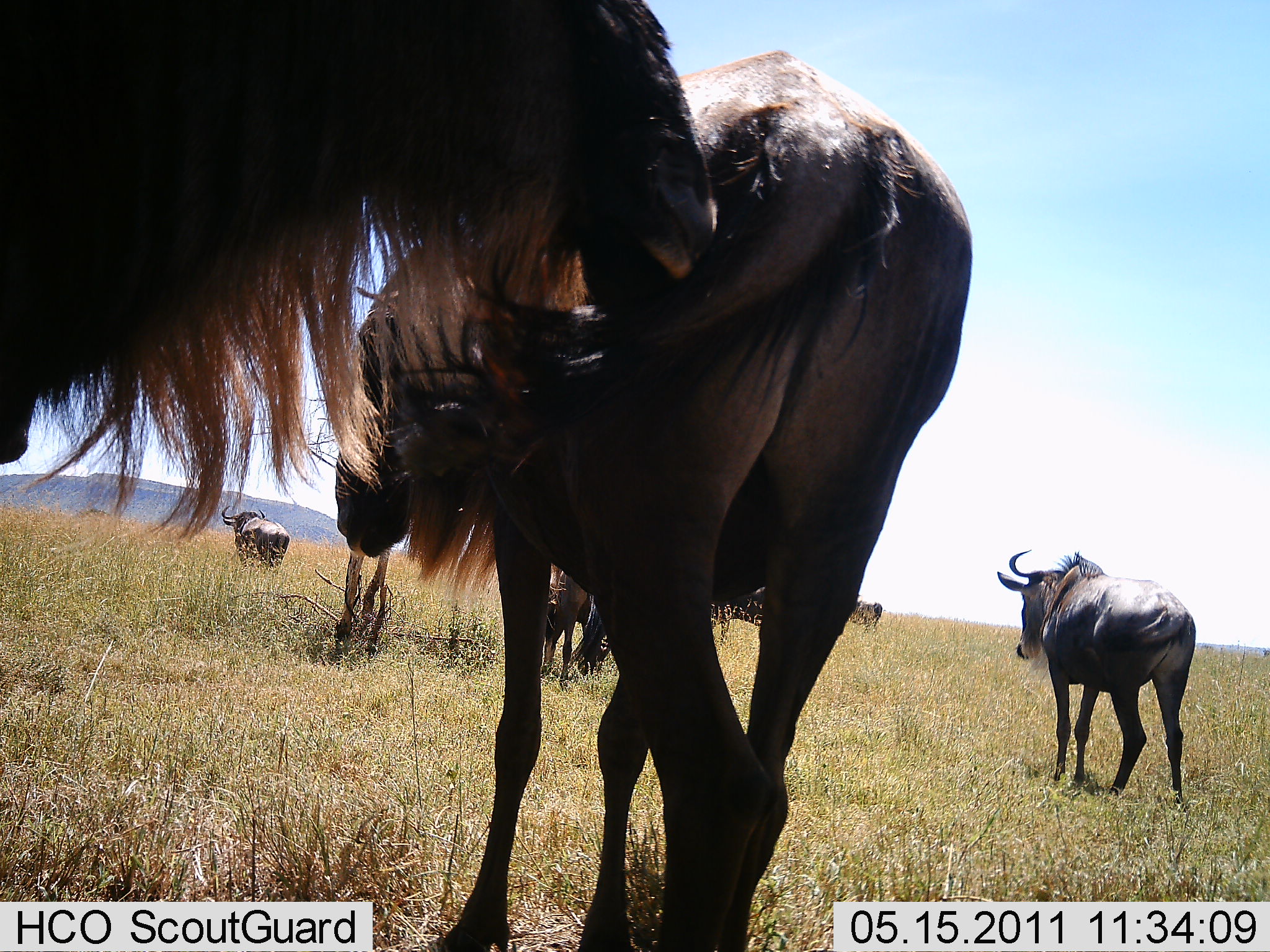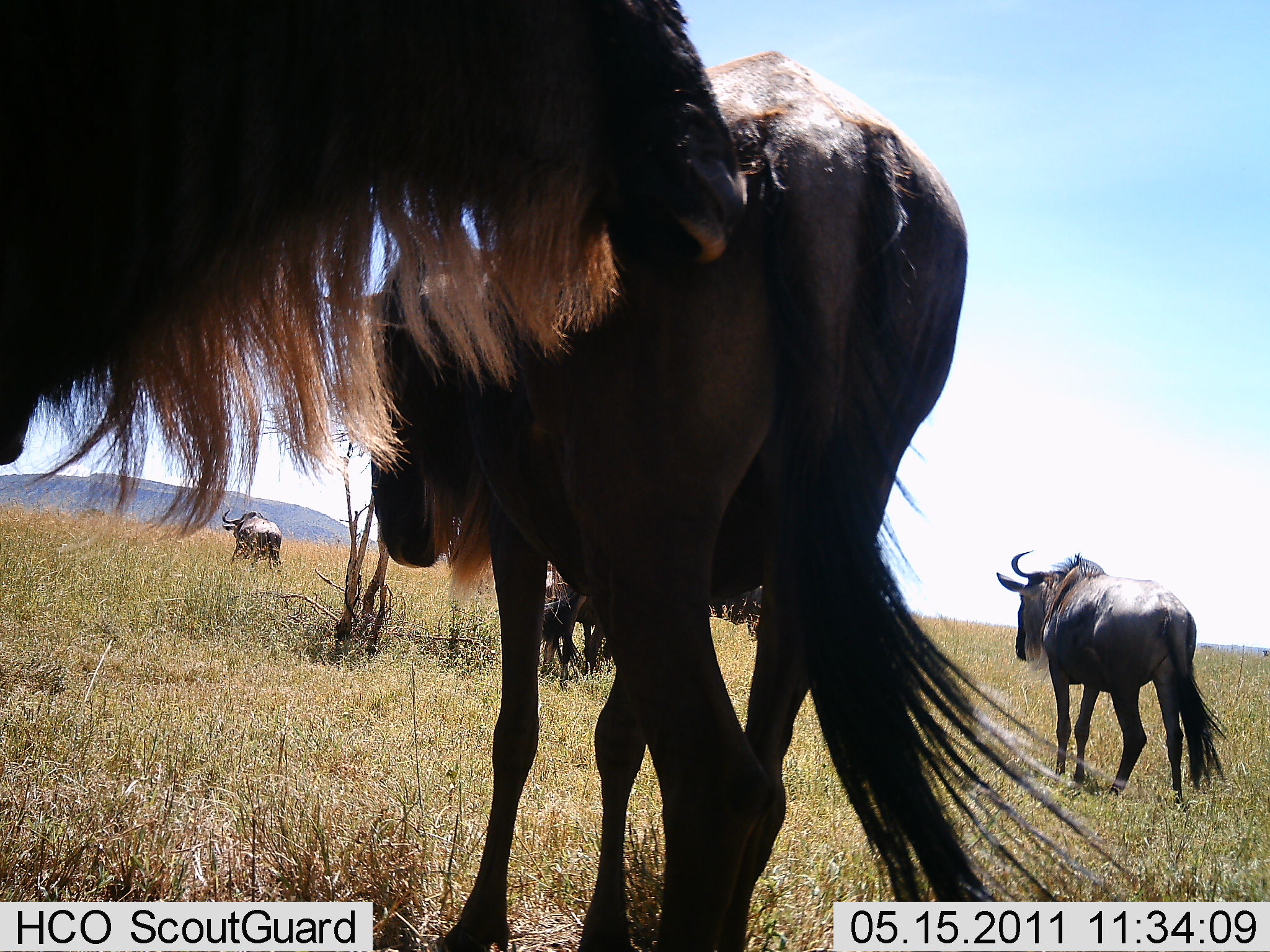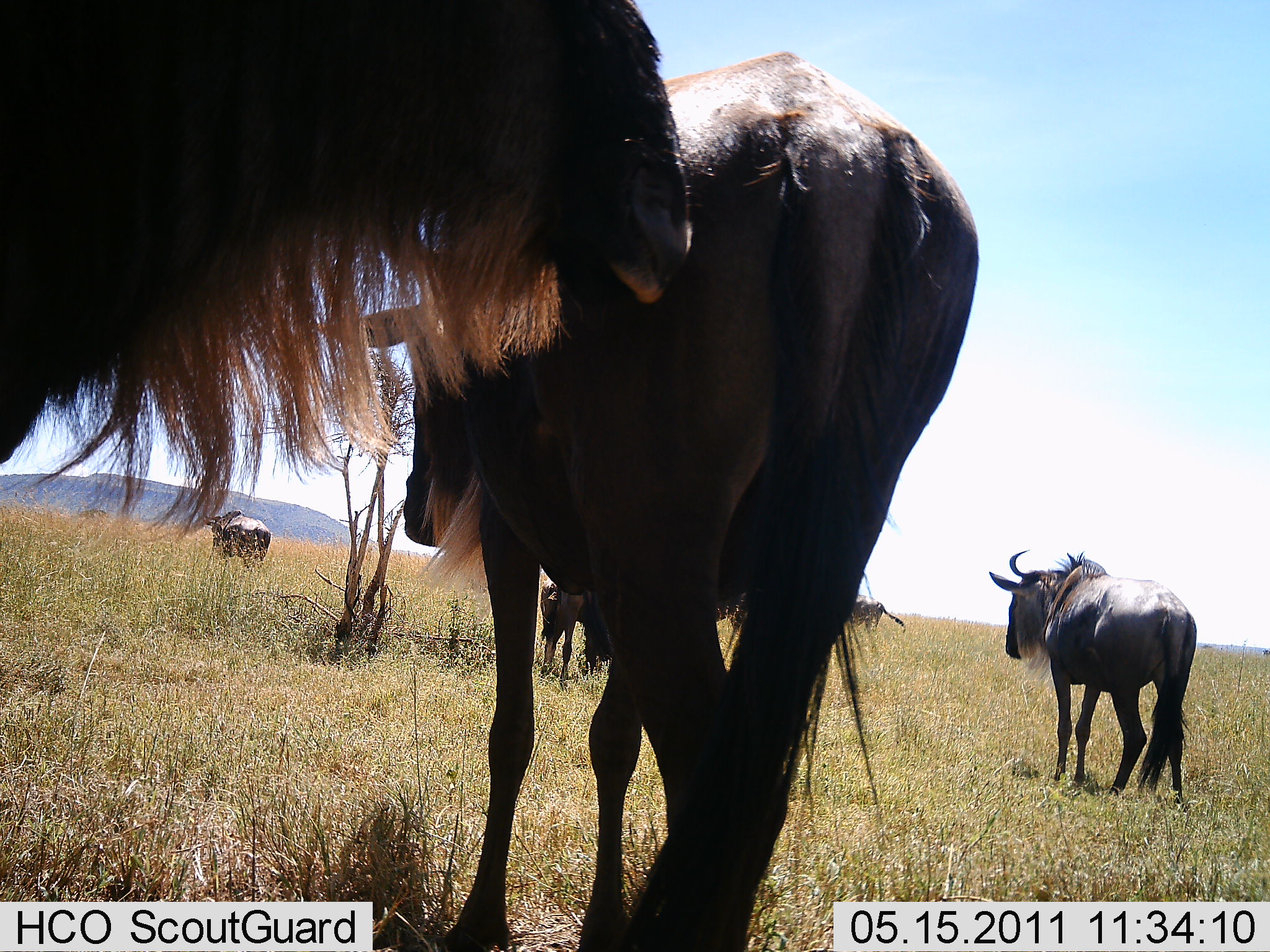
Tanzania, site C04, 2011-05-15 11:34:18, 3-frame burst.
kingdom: Animalia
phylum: Chordata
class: Mammalia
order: Artiodactyla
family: Bovidae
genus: Connochaetes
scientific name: Connochaetes taurinus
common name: blue wildebeest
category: wildebeest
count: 6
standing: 92%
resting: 0%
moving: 33%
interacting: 42%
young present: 0%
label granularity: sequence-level